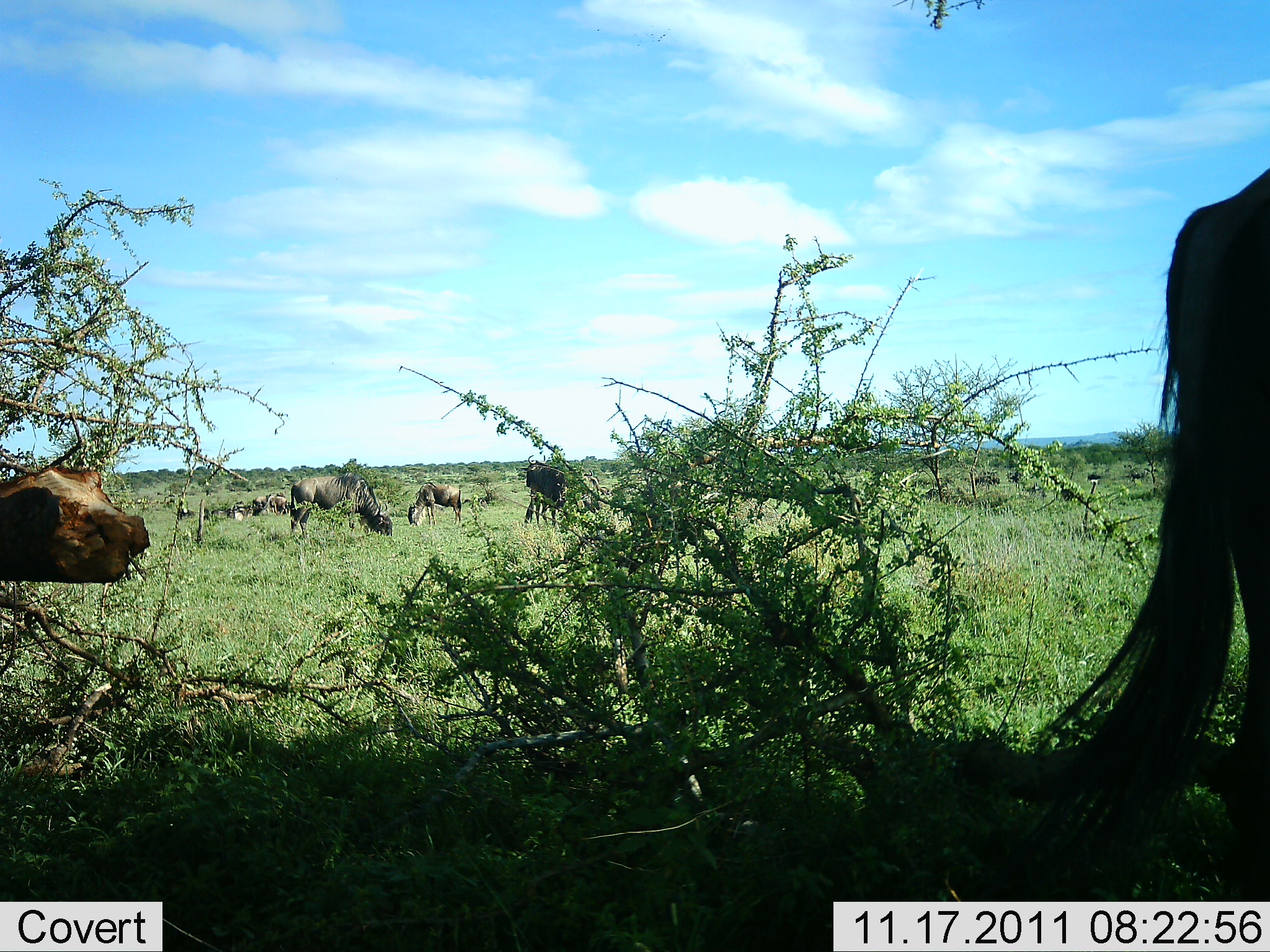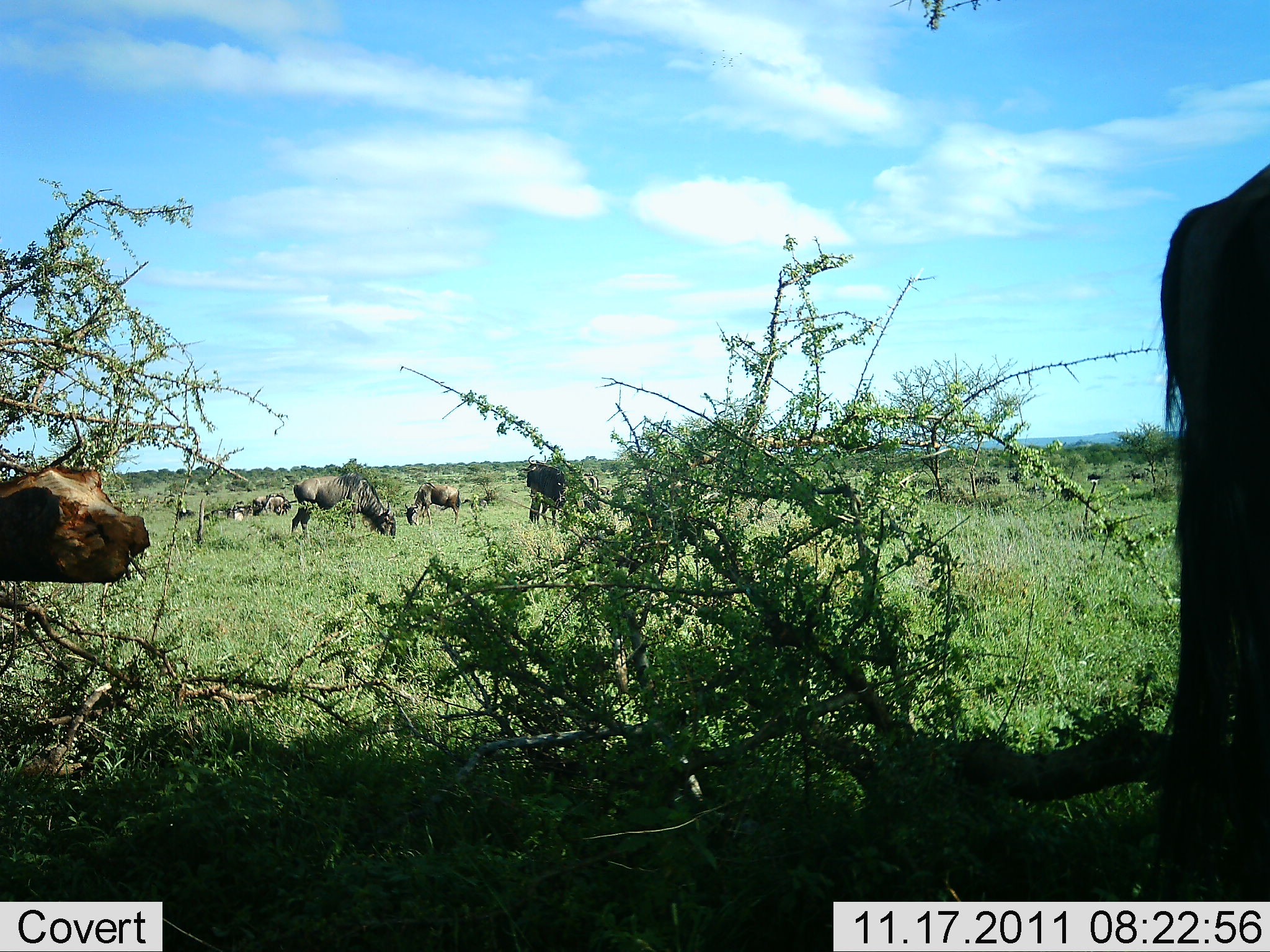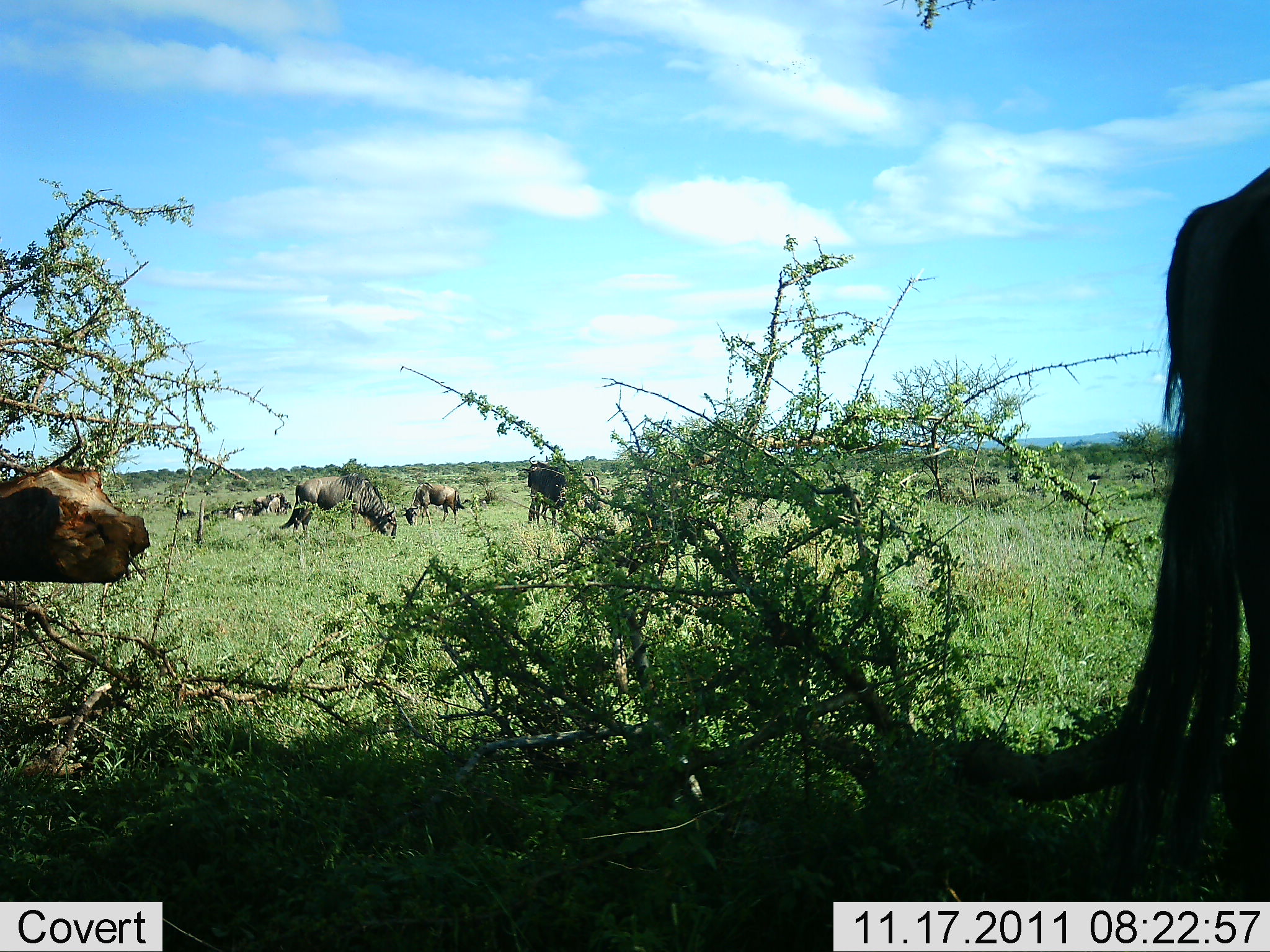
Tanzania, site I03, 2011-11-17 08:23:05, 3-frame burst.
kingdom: Animalia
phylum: Chordata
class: Mammalia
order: Artiodactyla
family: Bovidae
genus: Connochaetes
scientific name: Connochaetes taurinus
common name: blue wildebeest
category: wildebeest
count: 7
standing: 64%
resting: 9%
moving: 27%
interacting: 0%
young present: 0%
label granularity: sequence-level